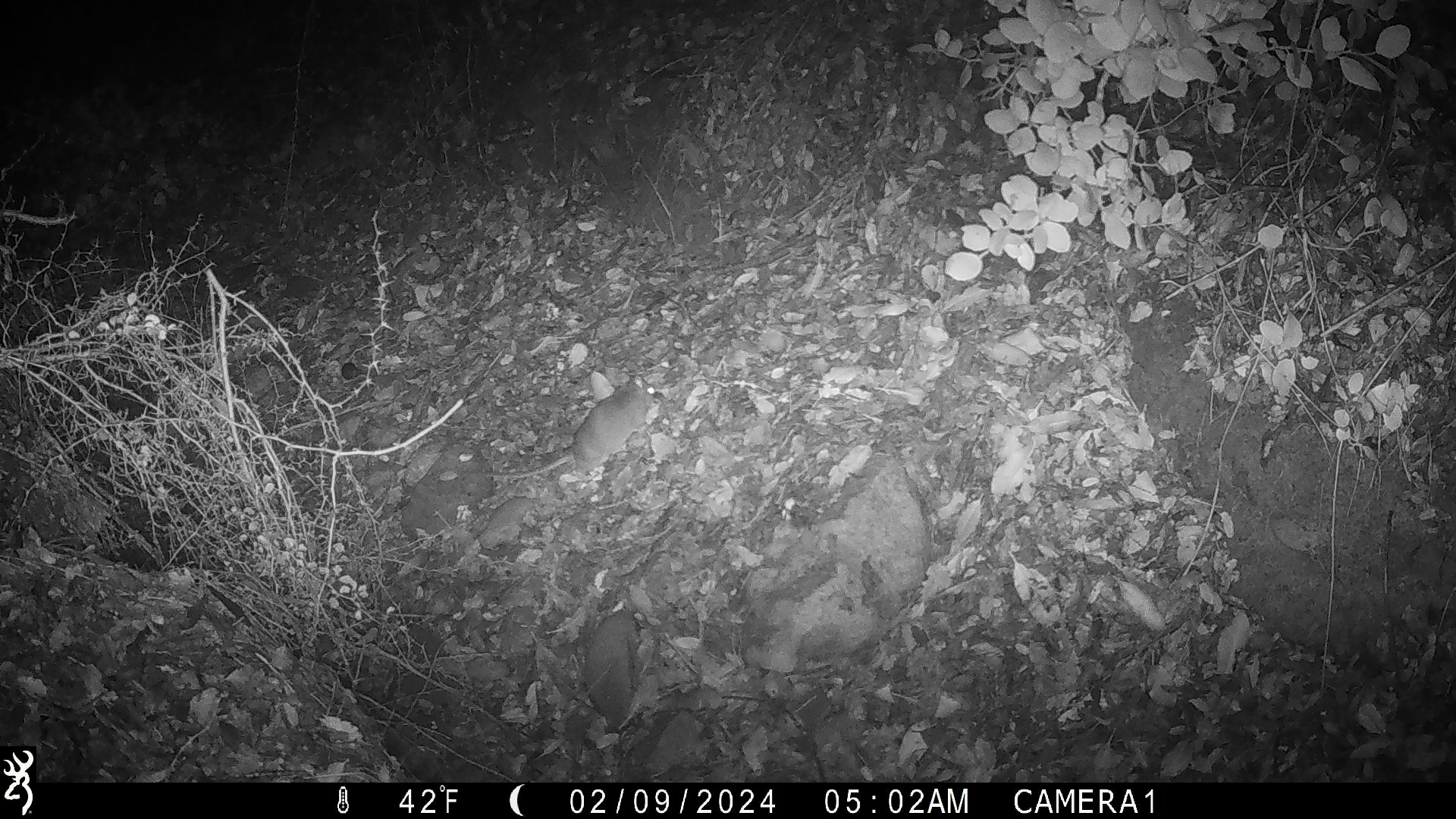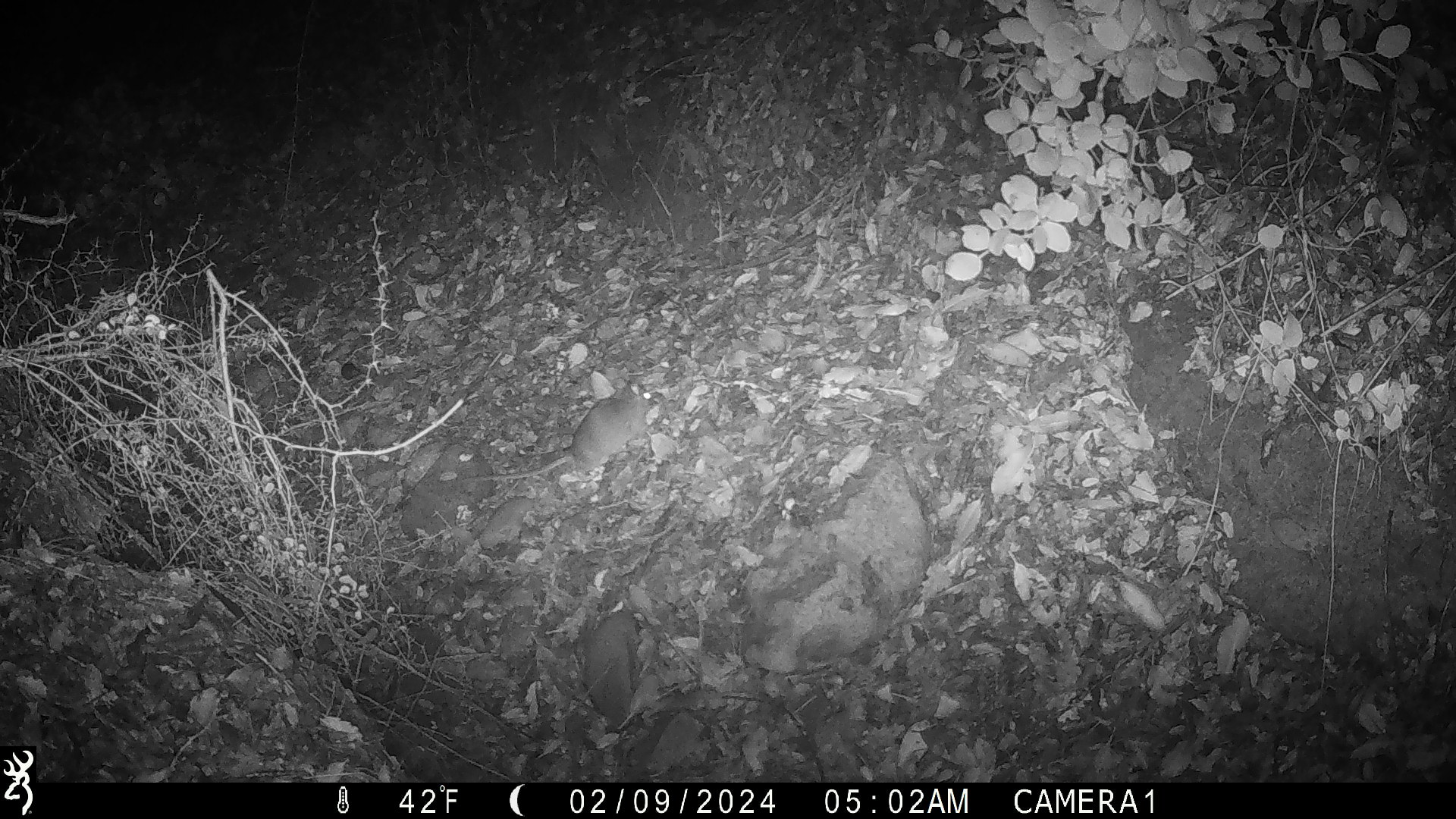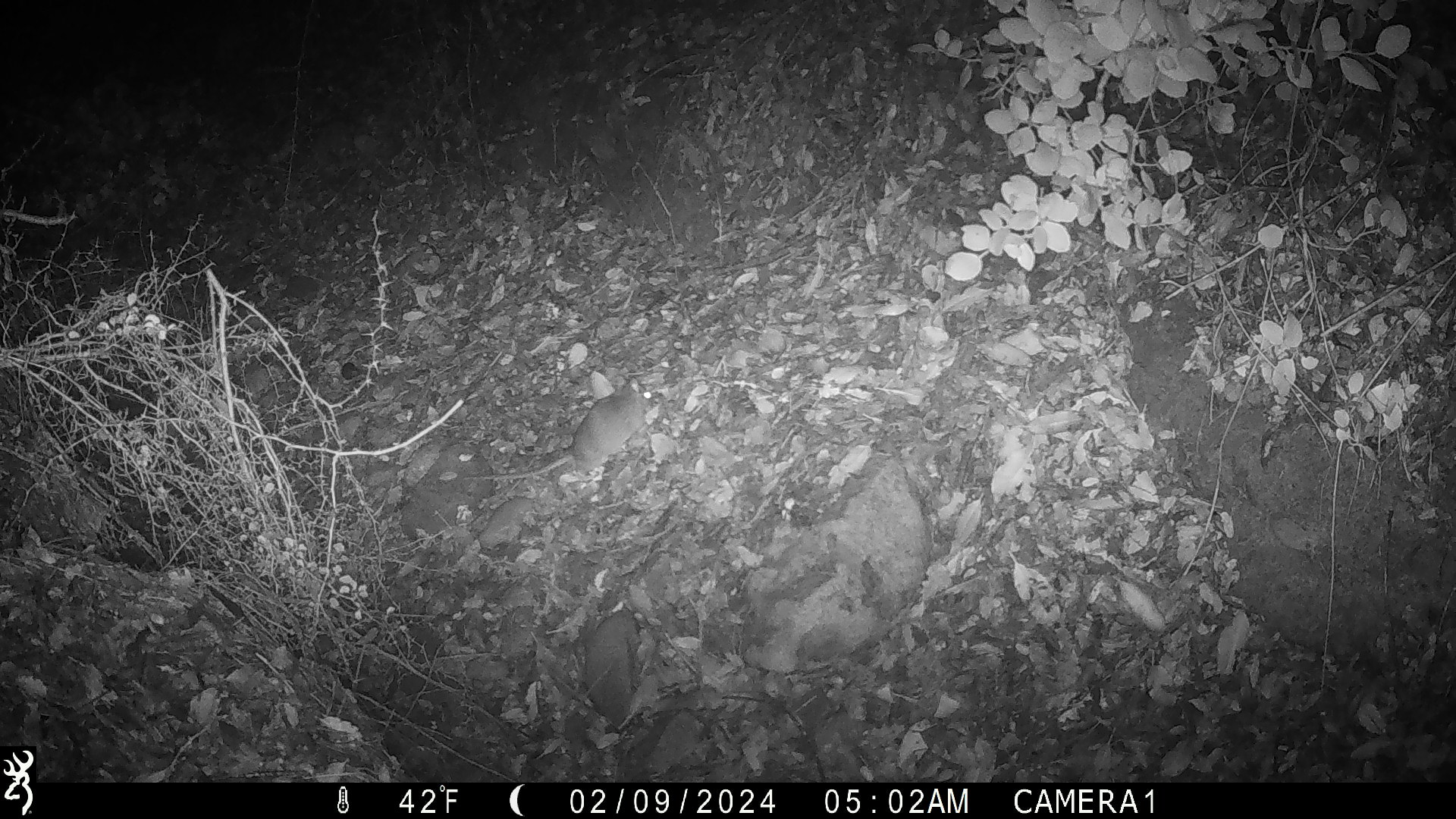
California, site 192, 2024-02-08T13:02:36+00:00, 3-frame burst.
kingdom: Animalia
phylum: Chordata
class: Mammalia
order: Rodentia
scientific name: Rodentia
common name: mouse or rat